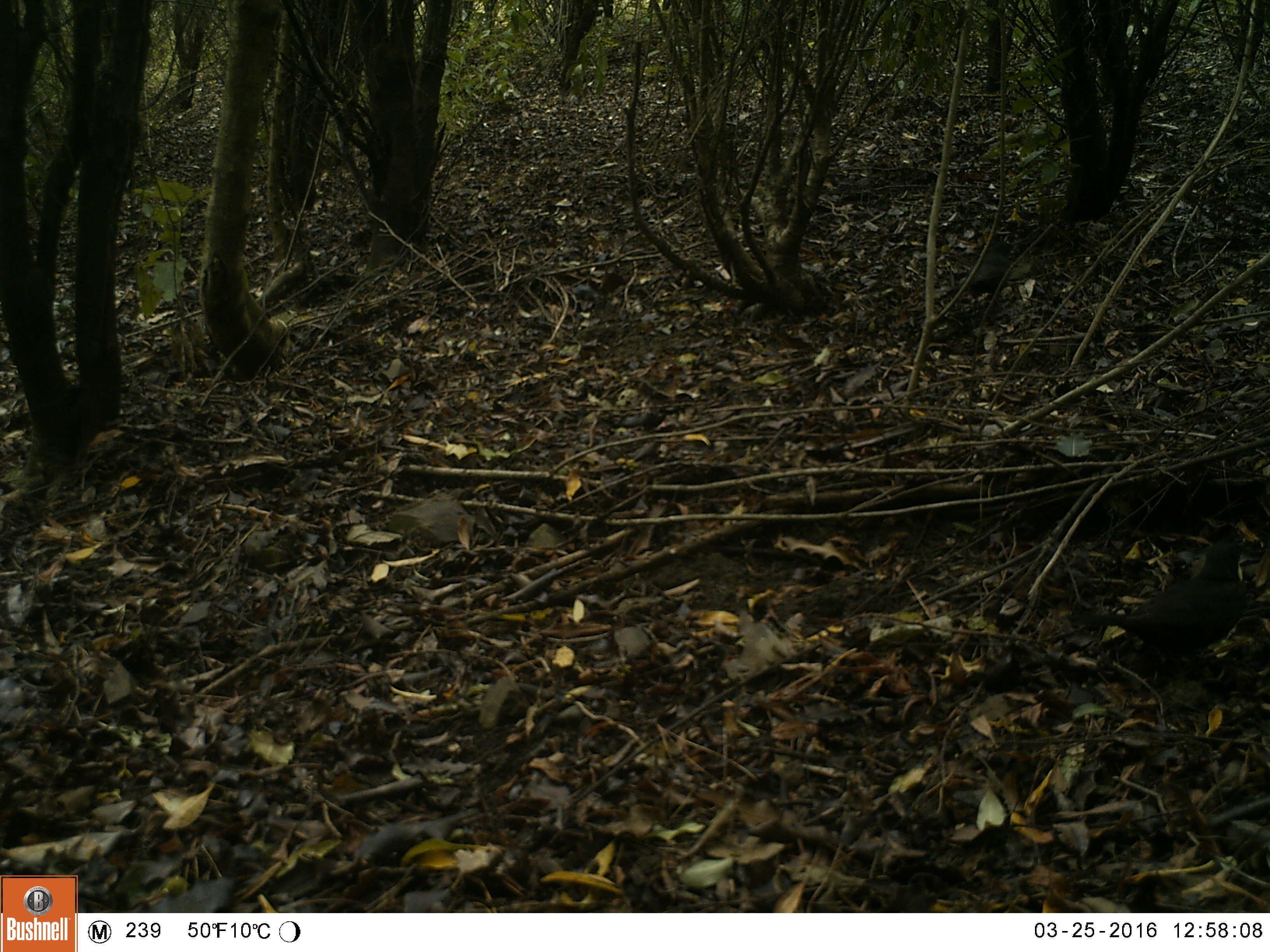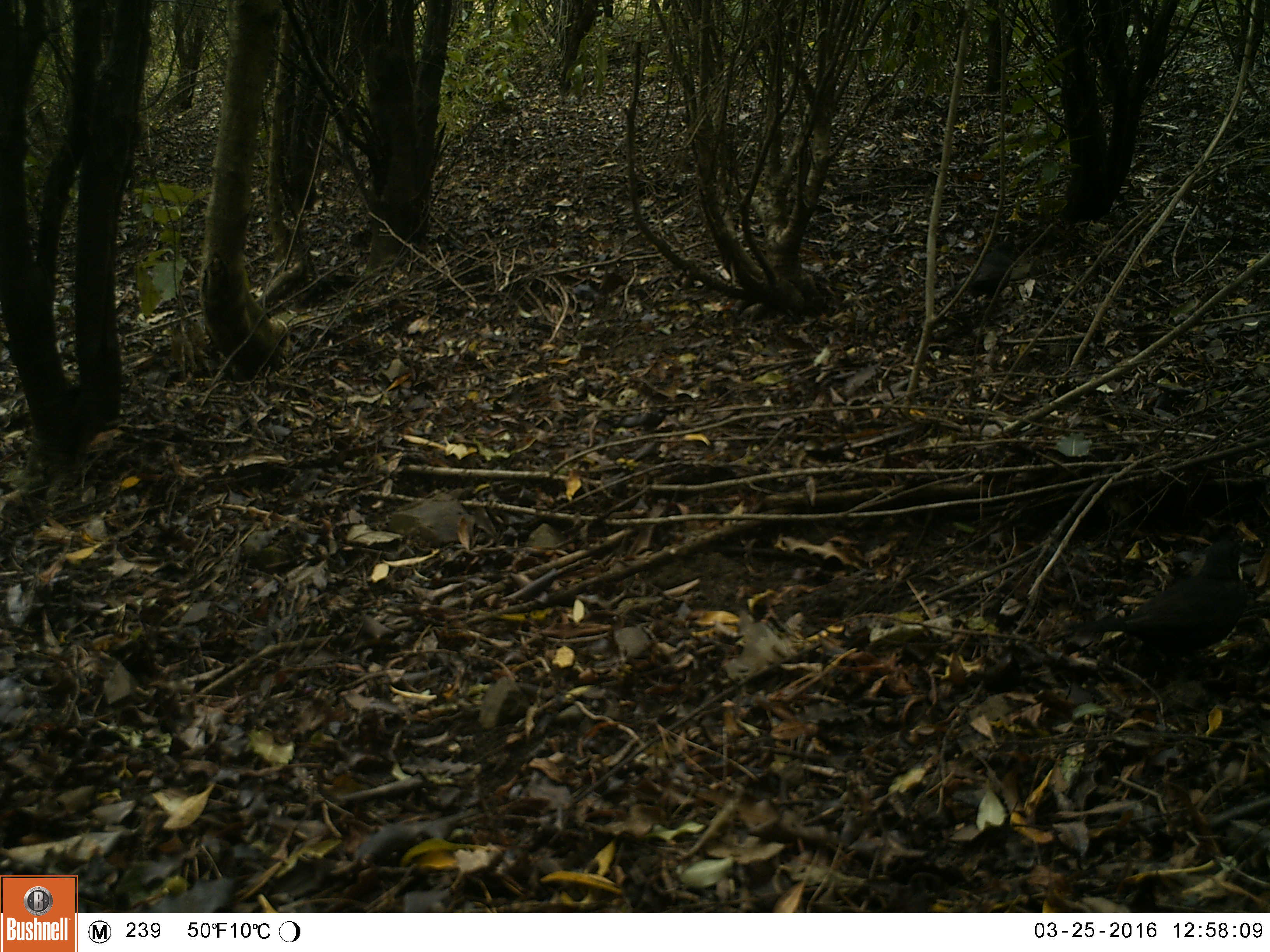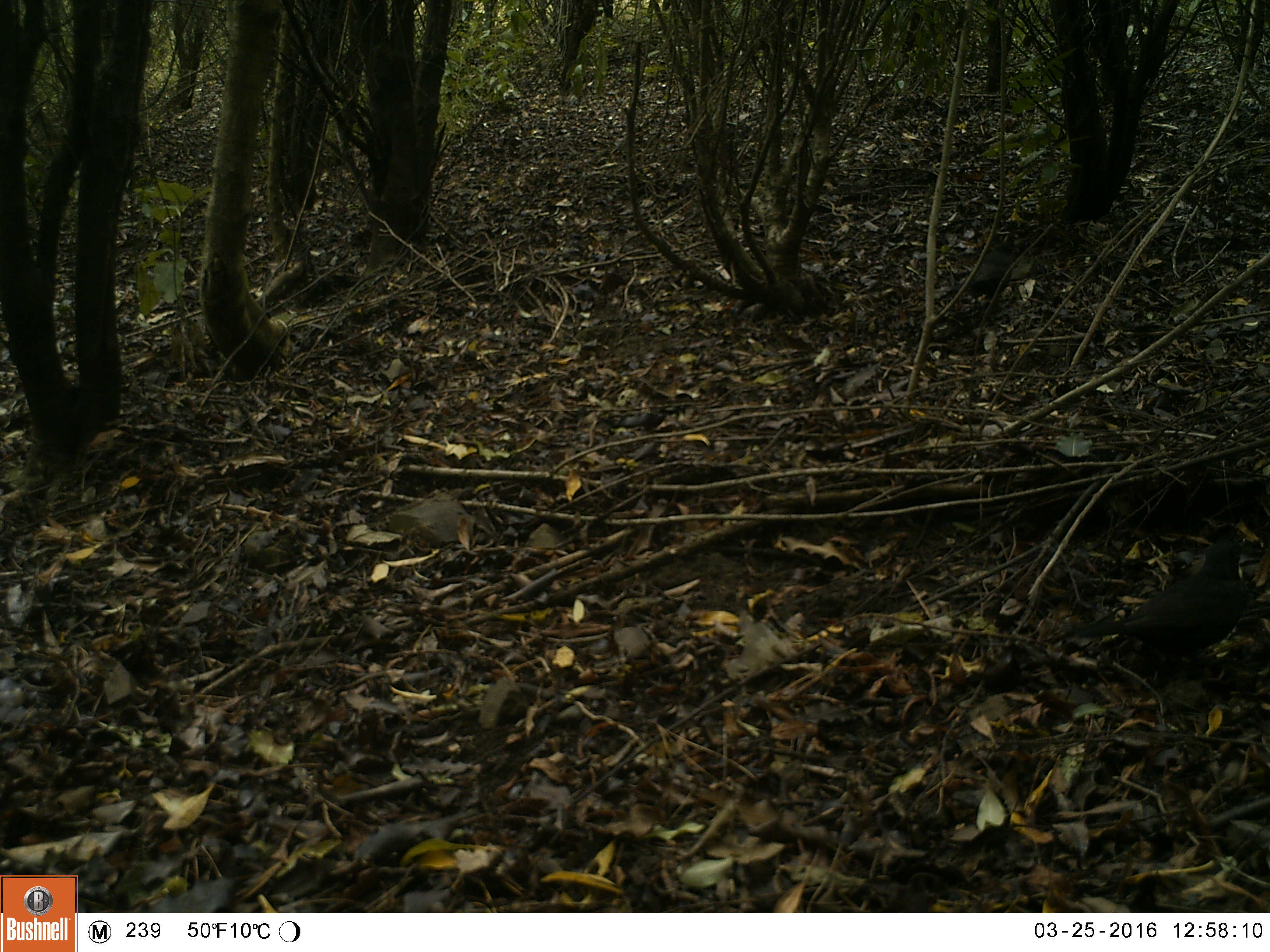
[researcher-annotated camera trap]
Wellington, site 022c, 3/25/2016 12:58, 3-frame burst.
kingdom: Animalia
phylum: Chordata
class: Aves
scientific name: Aves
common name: bird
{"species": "bird (Aves)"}